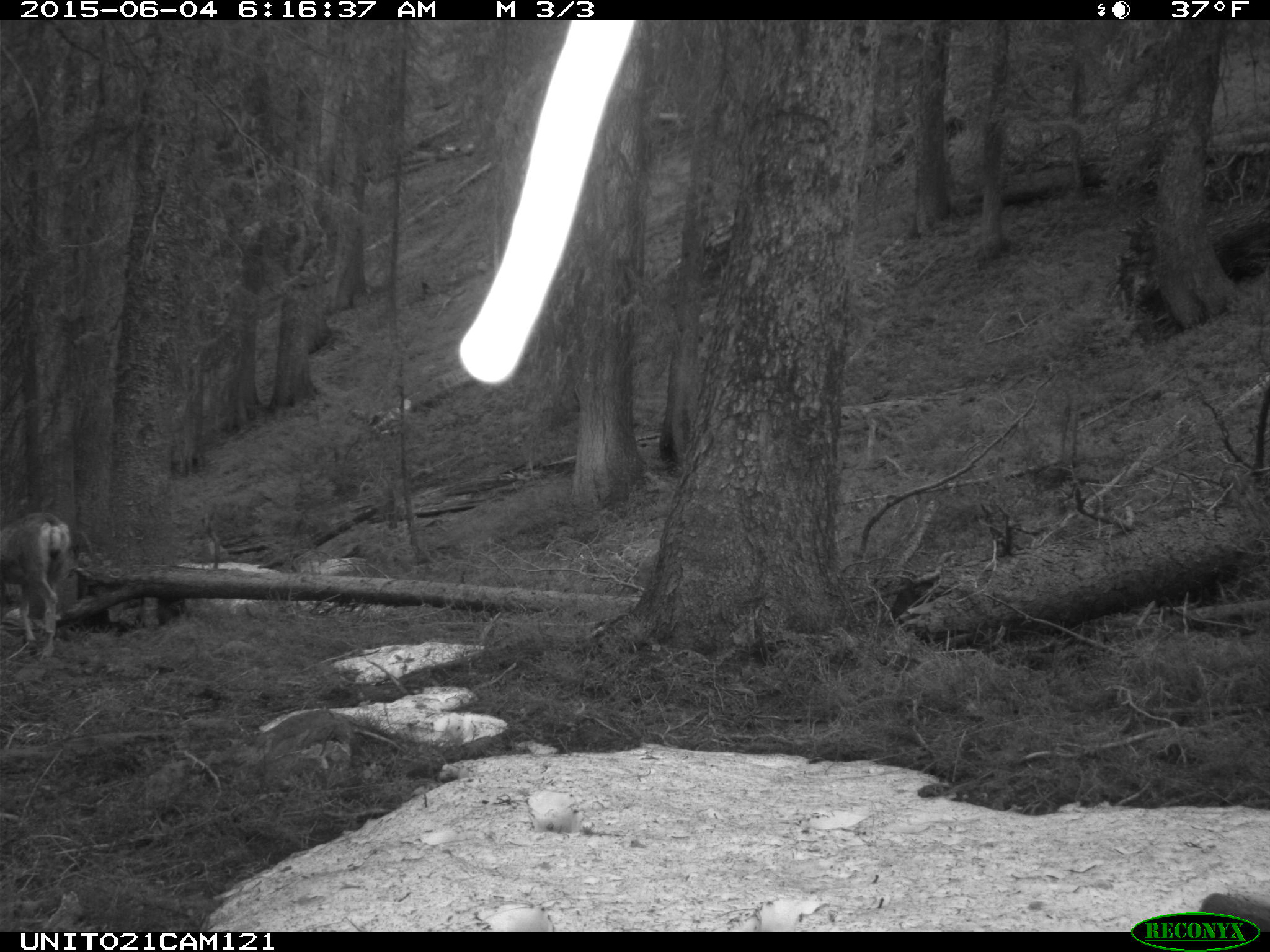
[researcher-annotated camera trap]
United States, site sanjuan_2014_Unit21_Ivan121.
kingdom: Animalia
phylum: Chordata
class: Mammalia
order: Artiodactyla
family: Cervidae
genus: Odocoileus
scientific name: Odocoileus hemionus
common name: mule deer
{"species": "Odocoileus hemionus (mule deer)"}